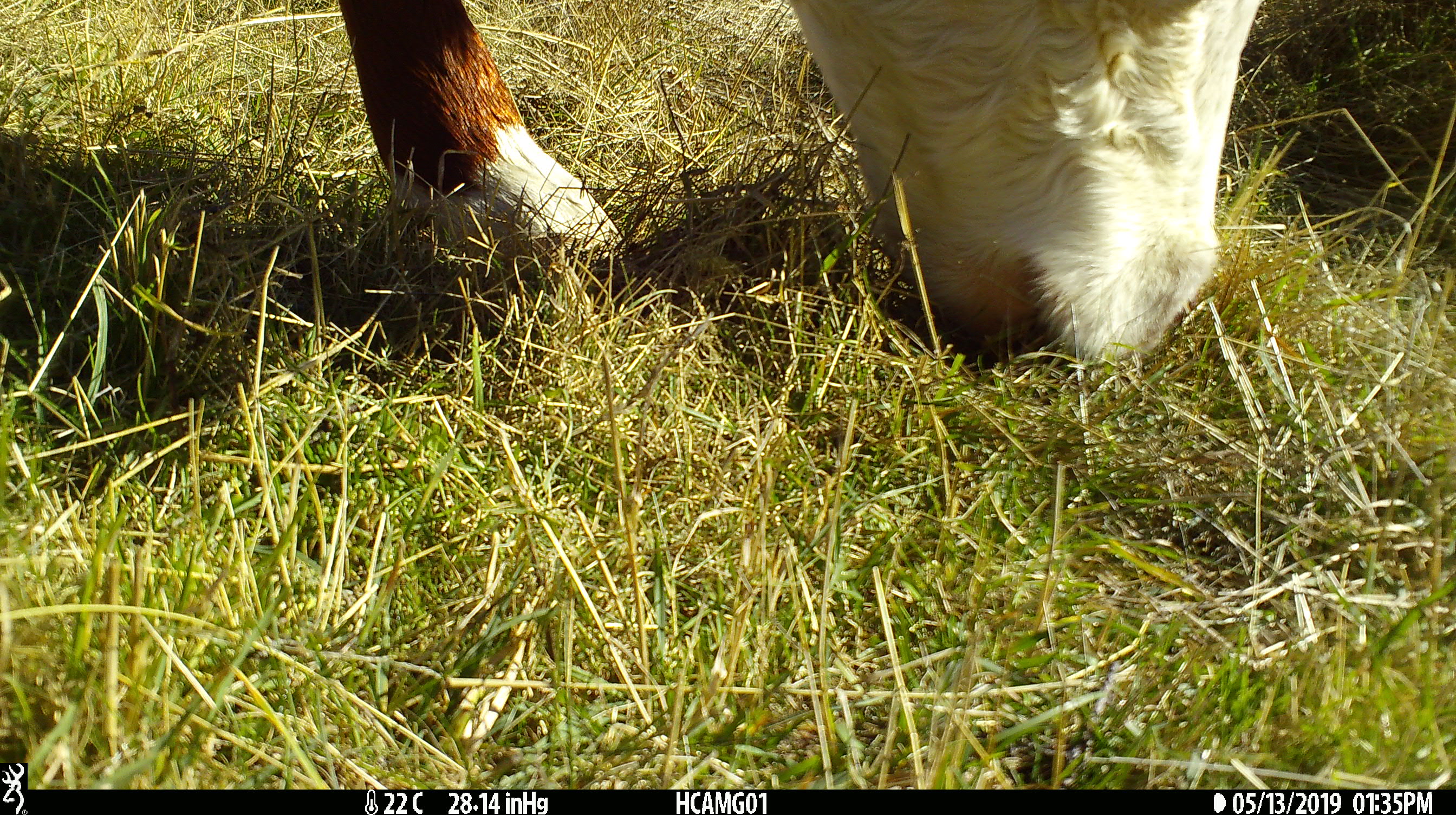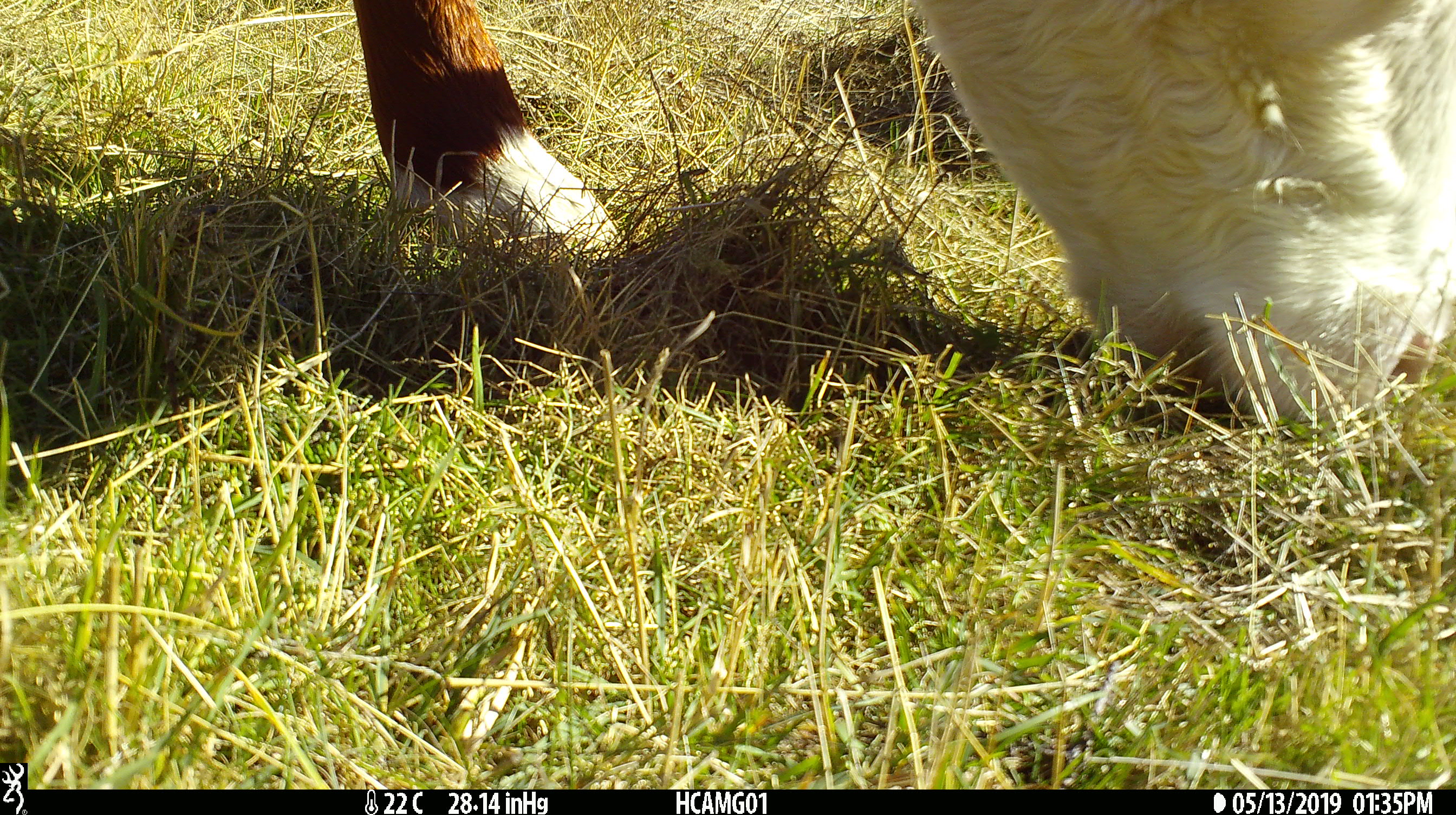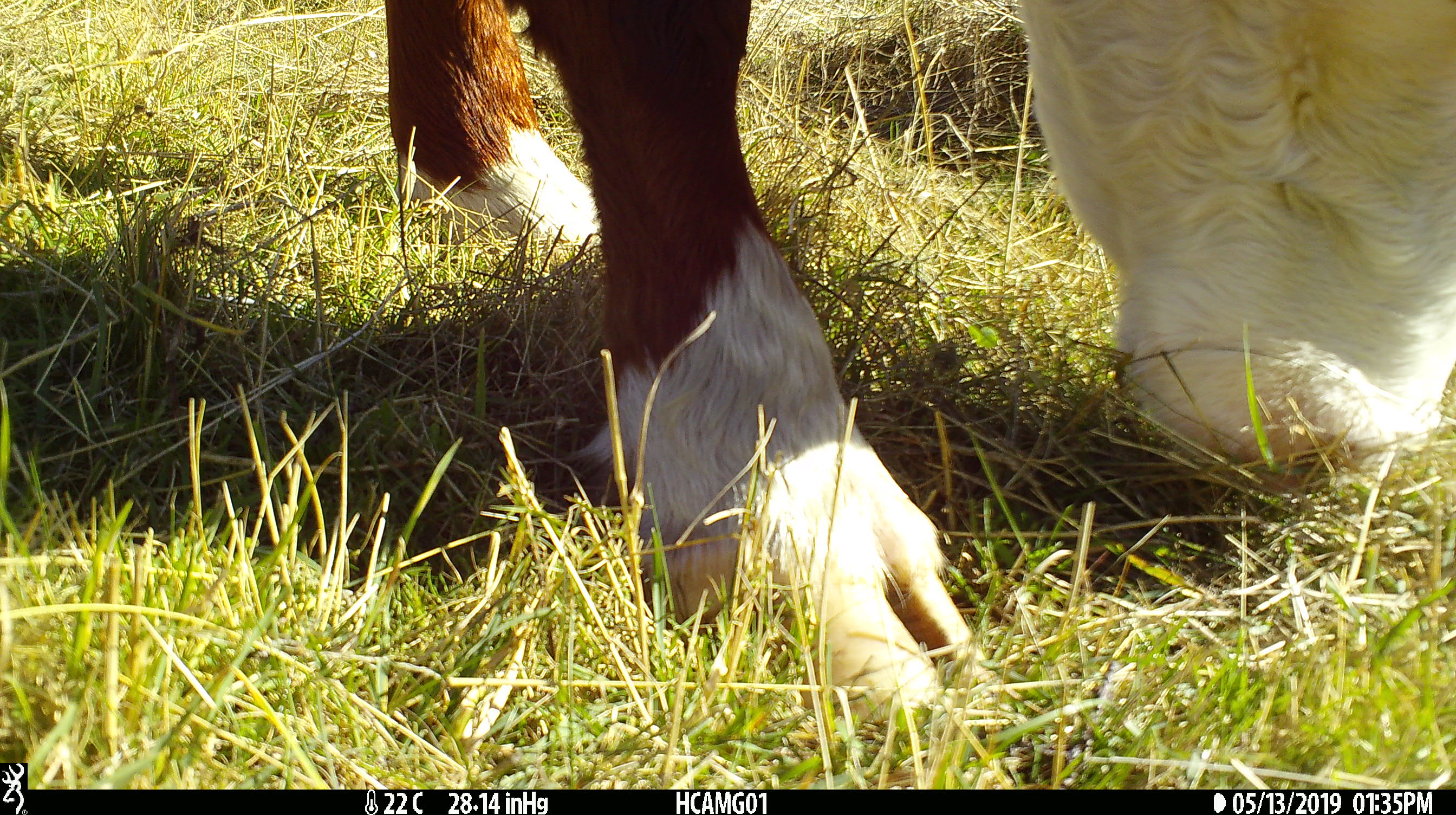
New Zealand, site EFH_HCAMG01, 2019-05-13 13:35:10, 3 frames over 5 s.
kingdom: Animalia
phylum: Chordata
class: Mammalia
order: Artiodactyla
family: Bovidae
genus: Bos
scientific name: Bos taurus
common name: domestic cow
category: cow